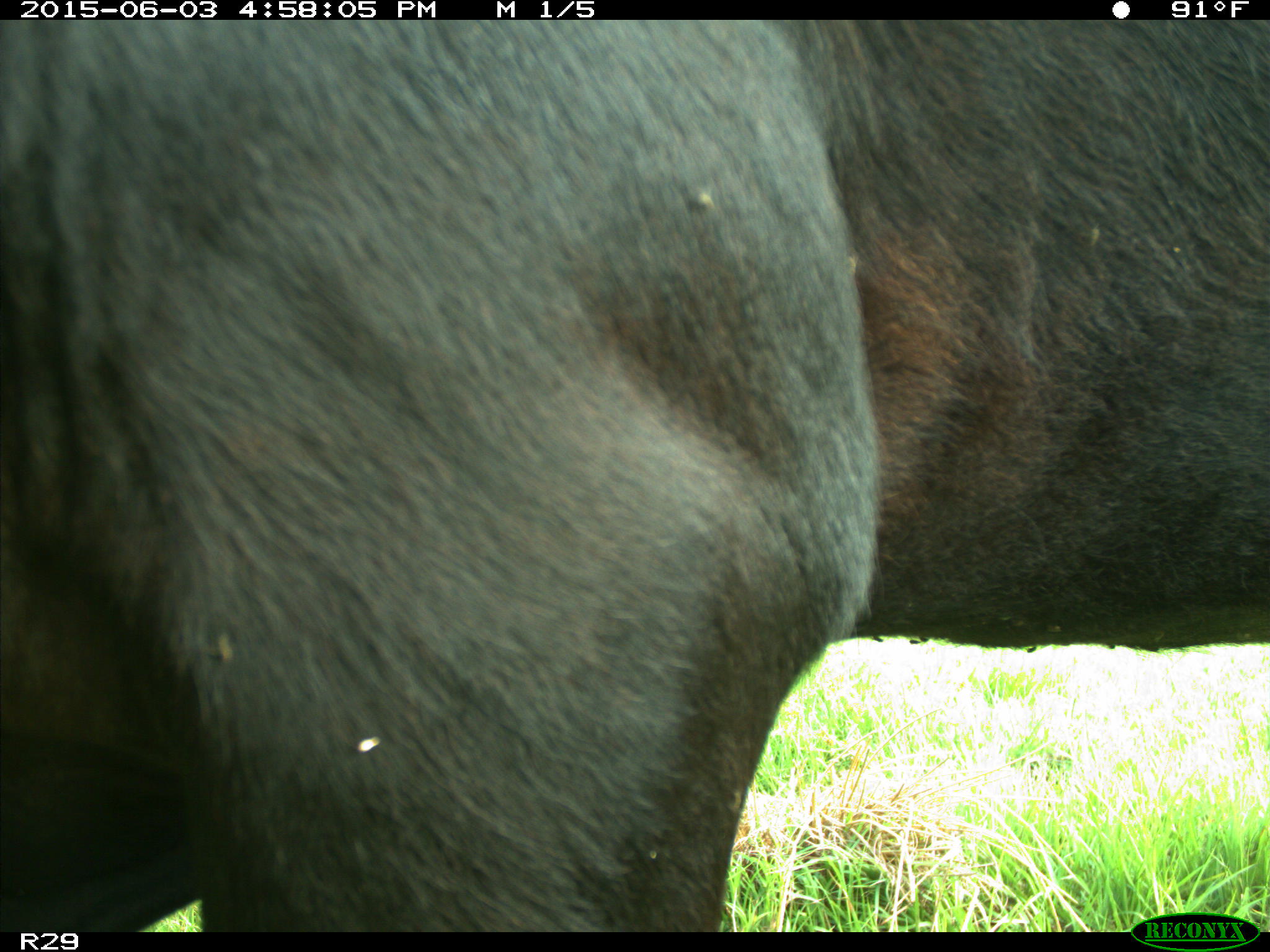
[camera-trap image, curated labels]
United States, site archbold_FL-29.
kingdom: Animalia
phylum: Chordata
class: Mammalia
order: Artiodactyla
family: Bovidae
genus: Bos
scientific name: Bos taurus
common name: domestic cow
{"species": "Bos taurus (domestic cow)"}